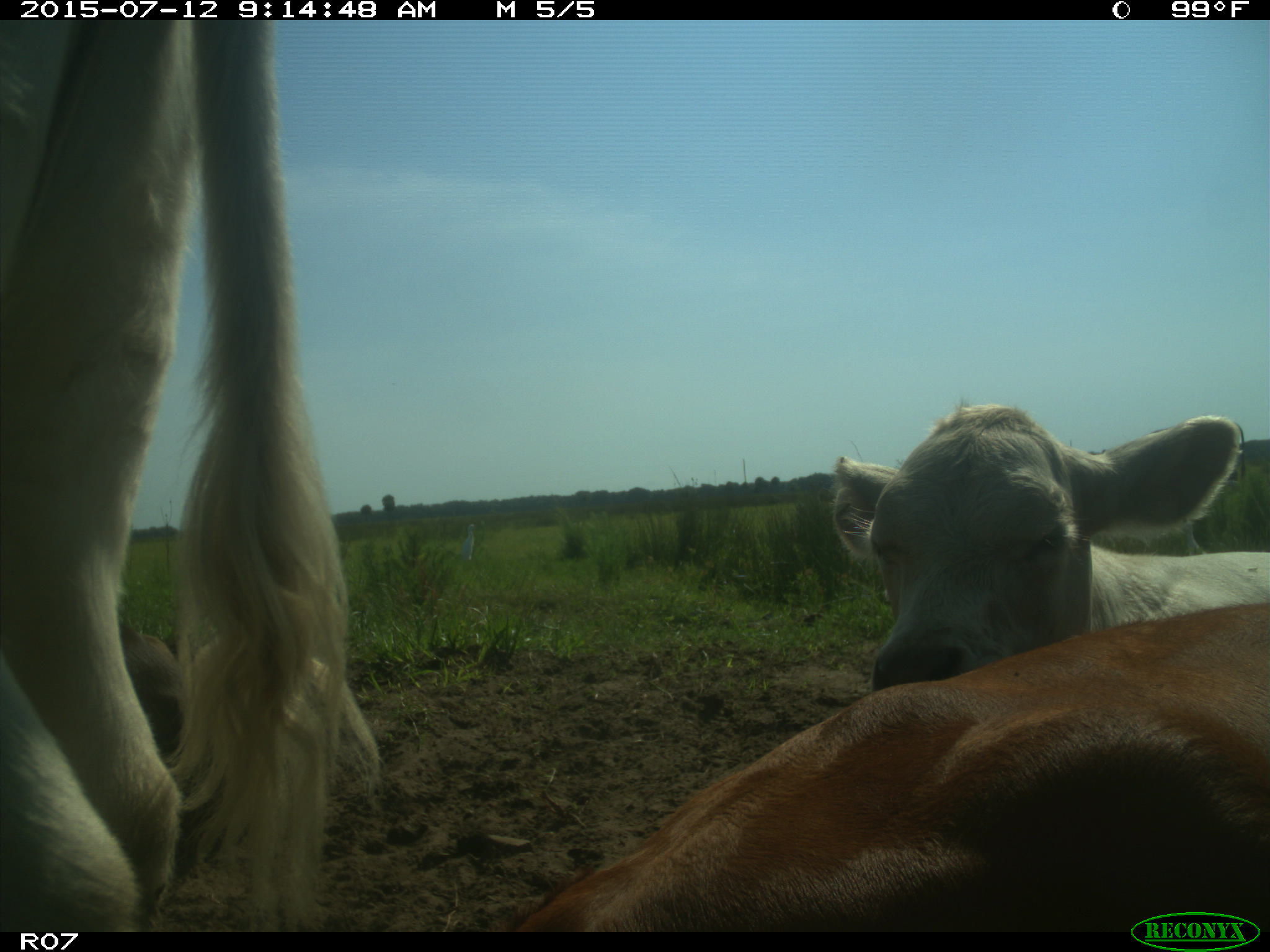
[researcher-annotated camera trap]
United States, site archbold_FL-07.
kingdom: Animalia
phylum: Chordata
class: Mammalia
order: Artiodactyla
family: Bovidae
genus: Bos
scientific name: Bos taurus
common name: domestic cow